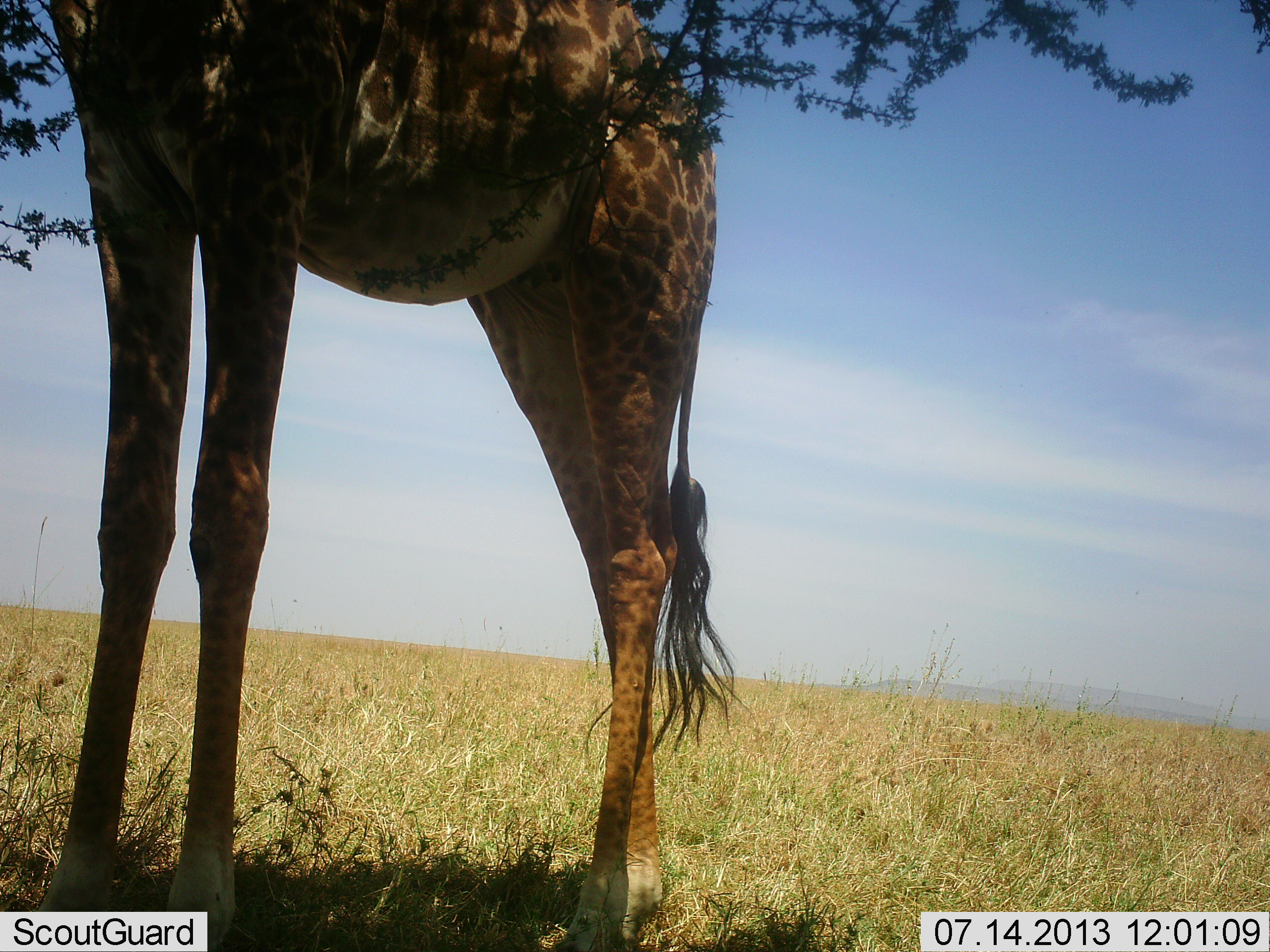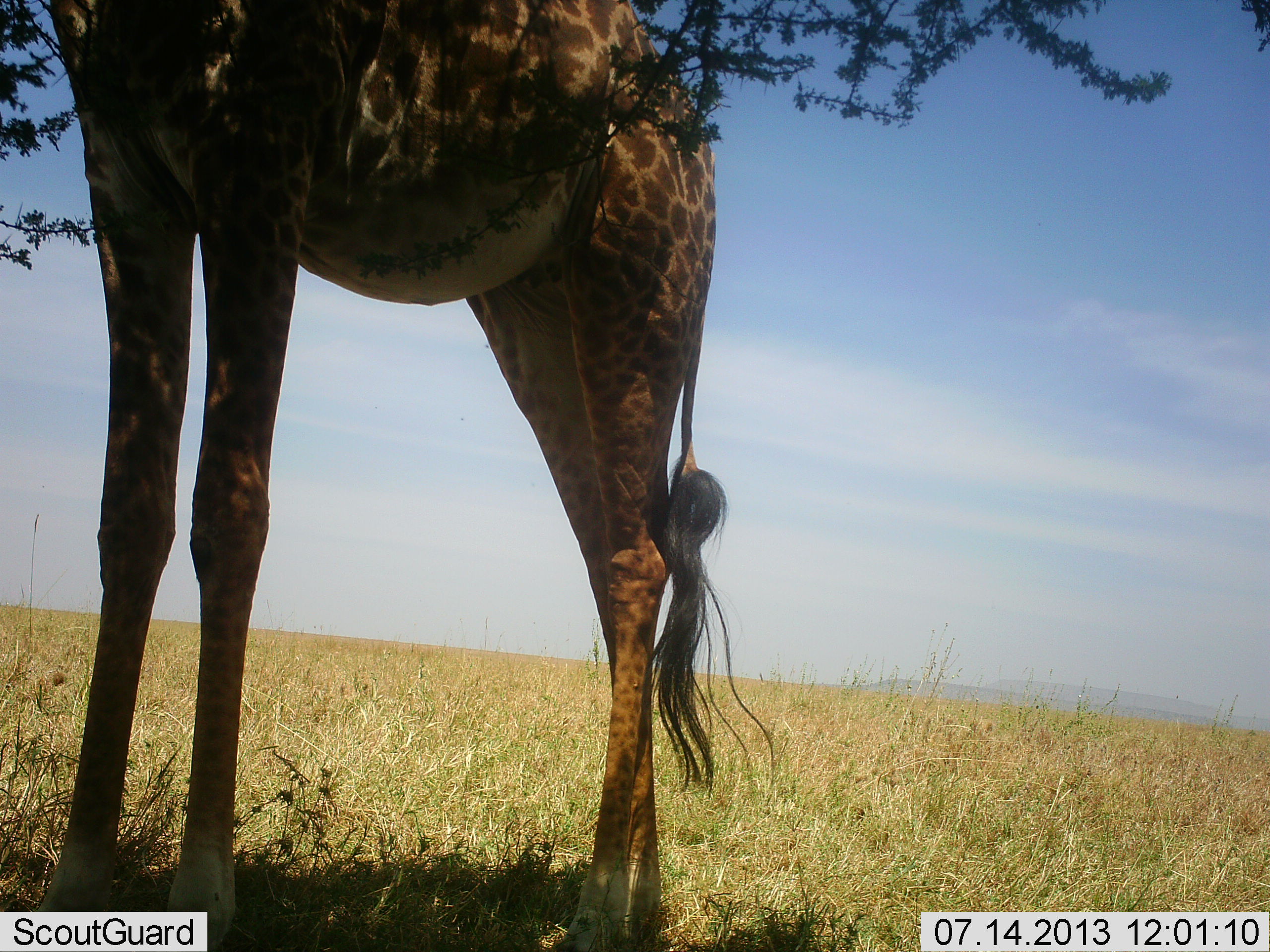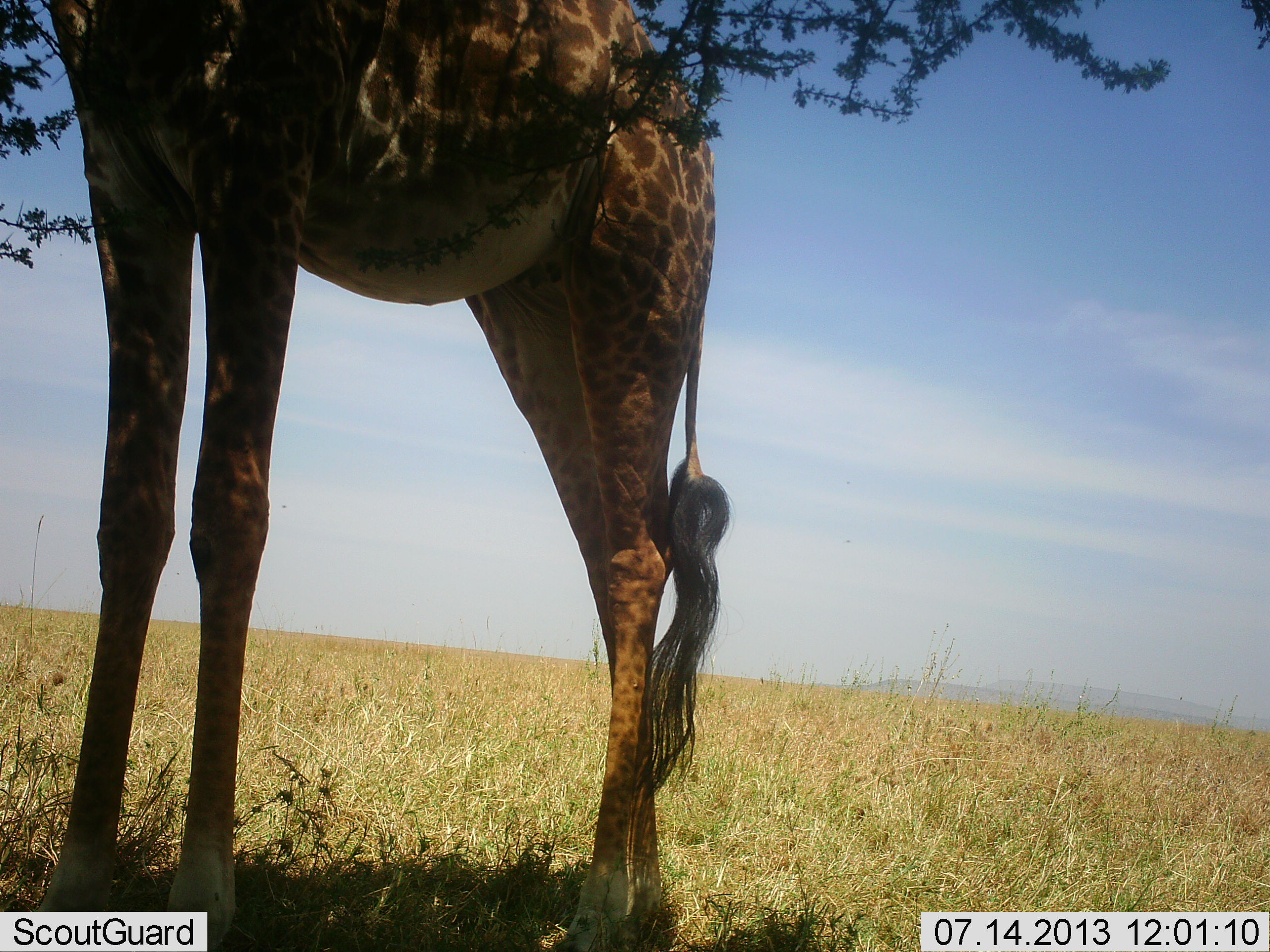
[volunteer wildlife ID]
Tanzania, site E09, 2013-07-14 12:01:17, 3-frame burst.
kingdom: Animalia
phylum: Chordata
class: Mammalia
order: Artiodactyla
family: Giraffidae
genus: Giraffa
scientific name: Giraffa camelopardalis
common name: giraffe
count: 1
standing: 80%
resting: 0%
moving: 10%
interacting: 0%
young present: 0%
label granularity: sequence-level